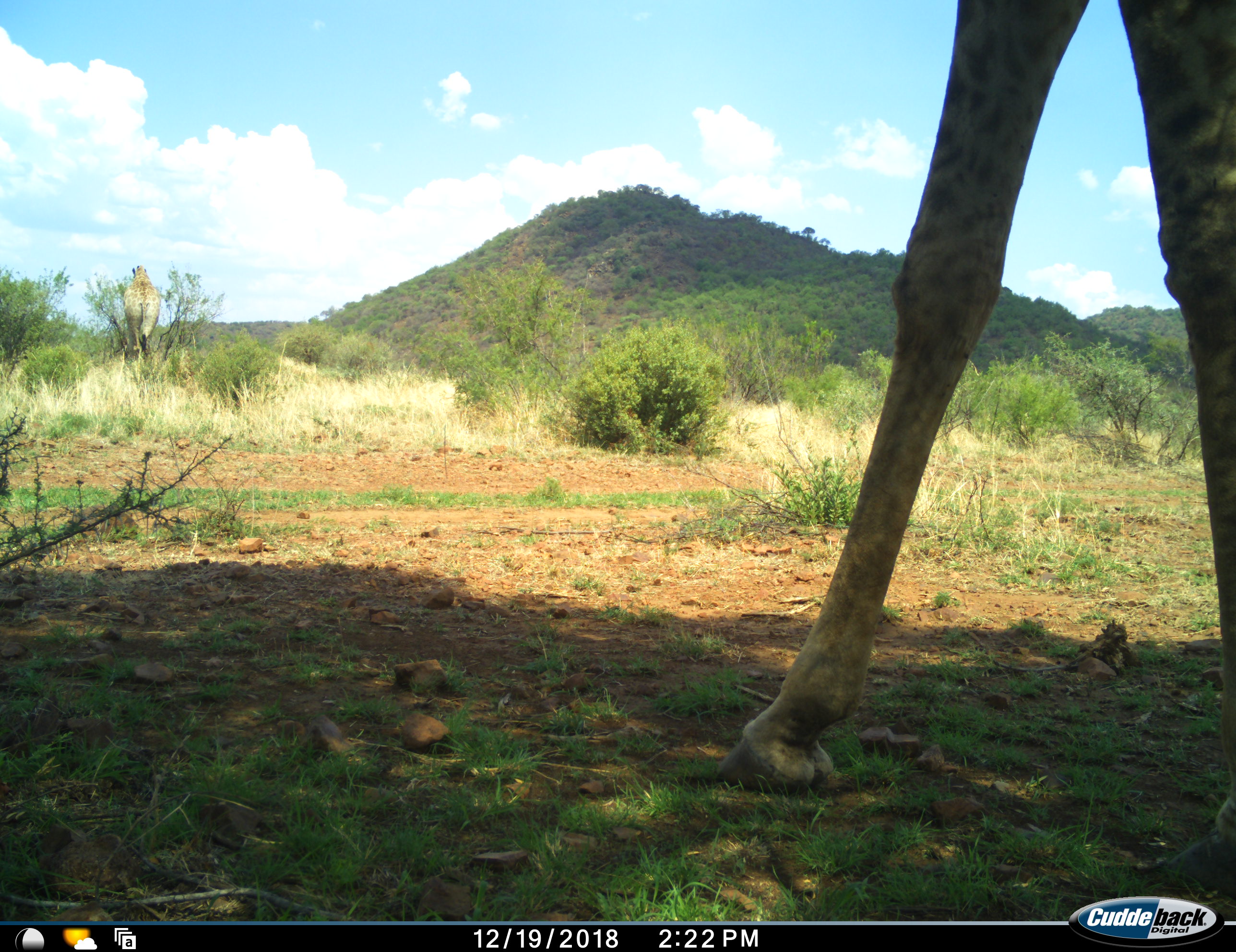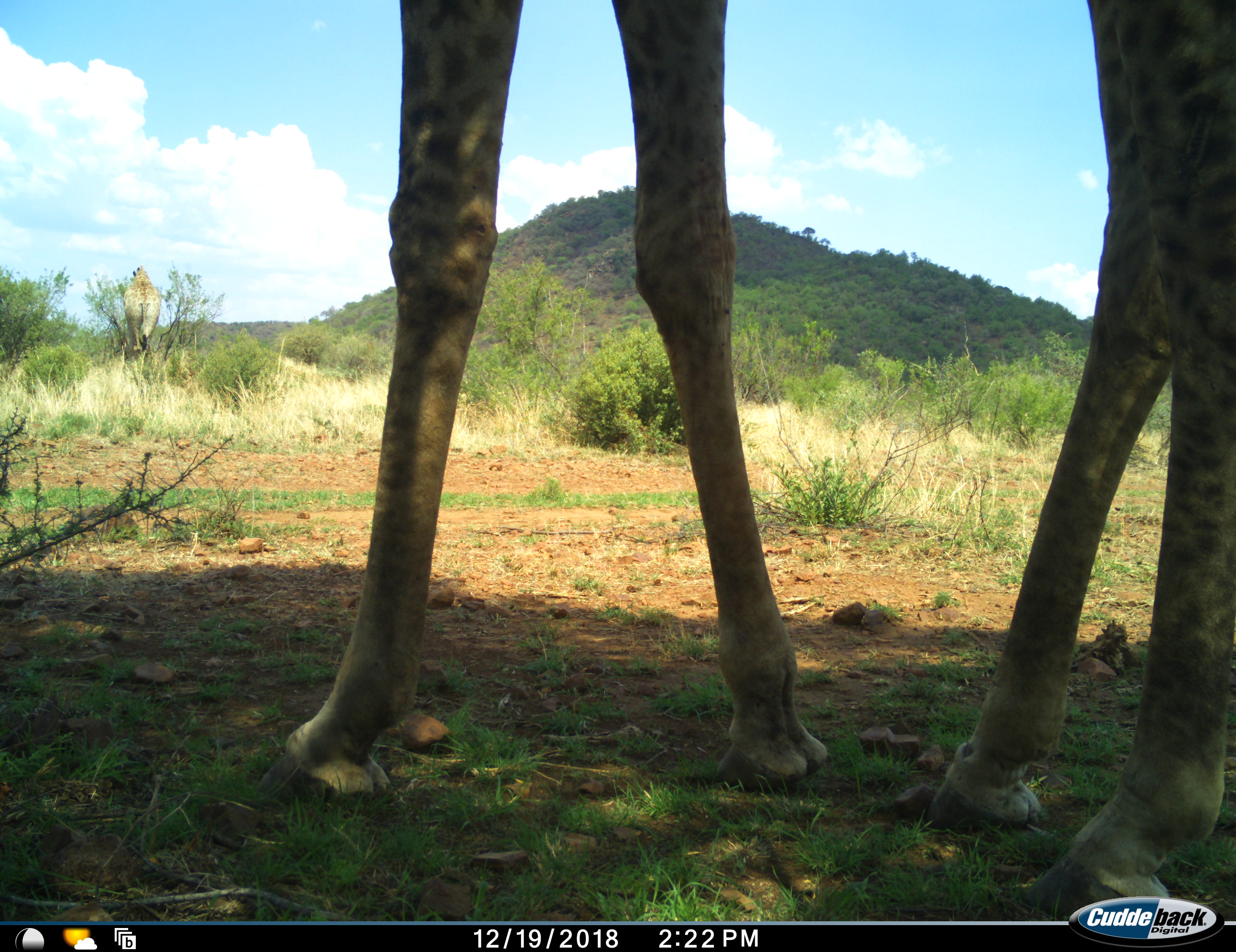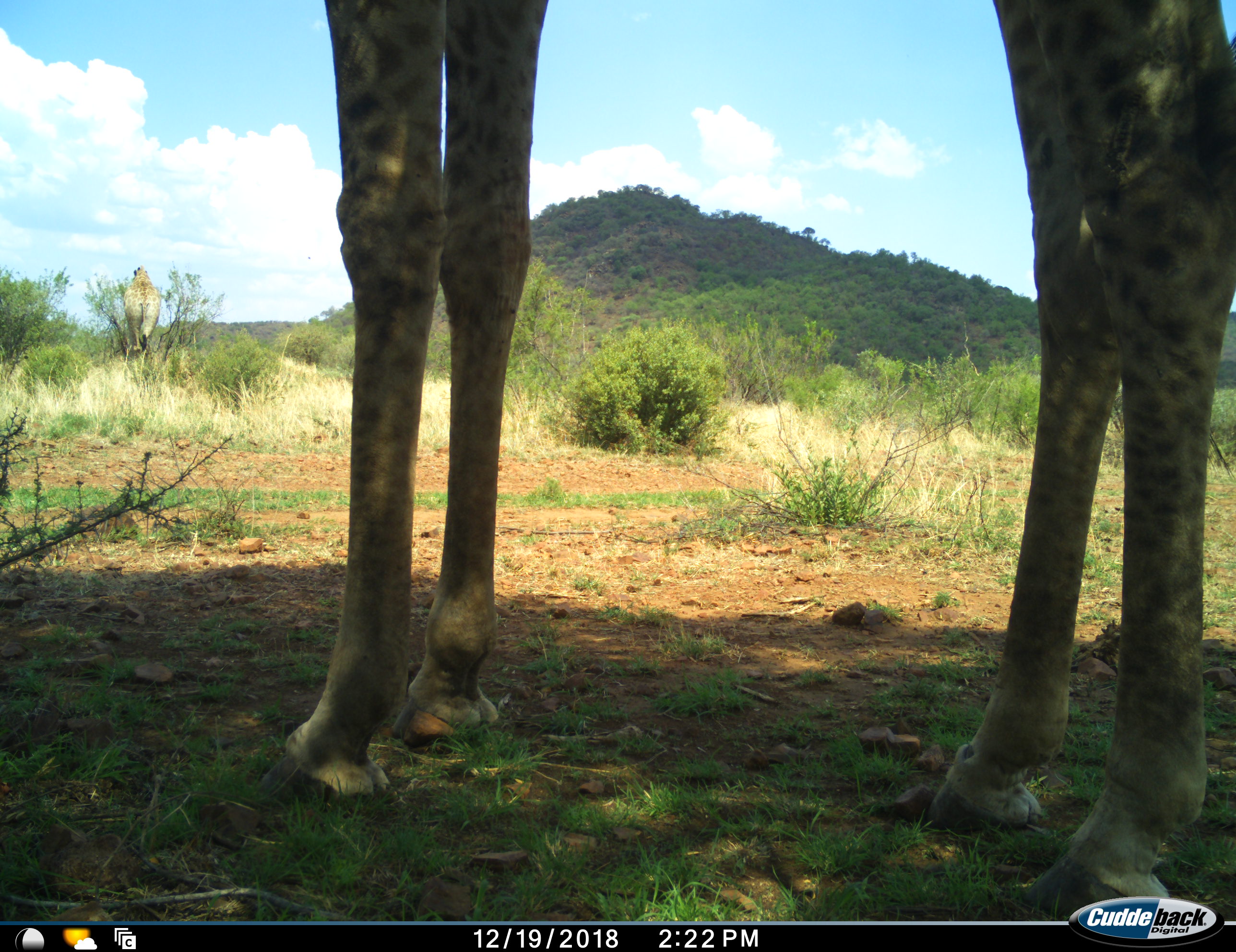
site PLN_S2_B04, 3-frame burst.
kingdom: Animalia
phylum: Chordata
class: Mammalia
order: Artiodactyla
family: Giraffidae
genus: Giraffa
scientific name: Giraffa camelopardalis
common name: giraffe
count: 1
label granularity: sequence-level